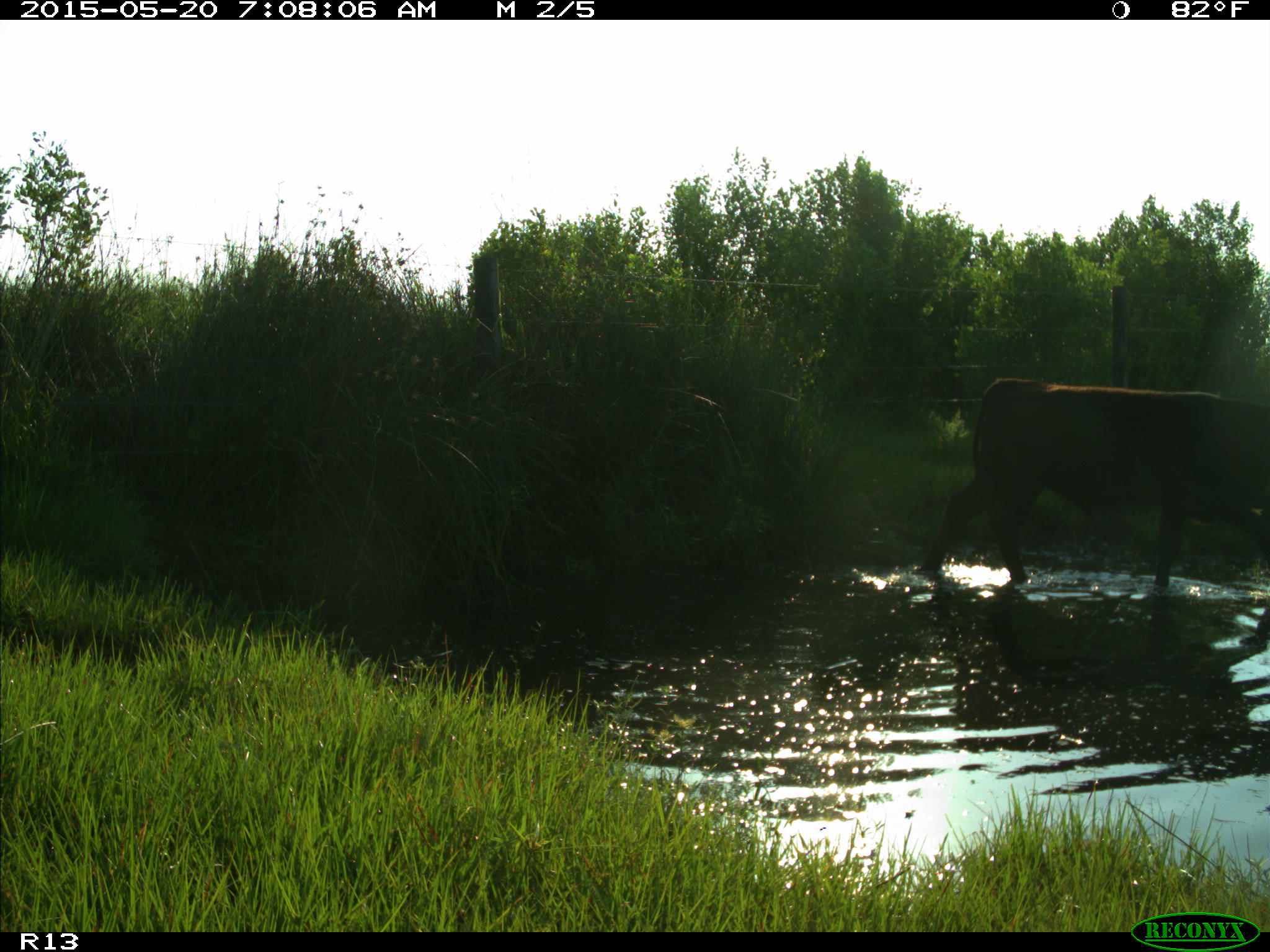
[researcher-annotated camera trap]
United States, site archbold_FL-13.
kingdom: Animalia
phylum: Chordata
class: Mammalia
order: Artiodactyla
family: Bovidae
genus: Bos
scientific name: Bos taurus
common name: domestic cow